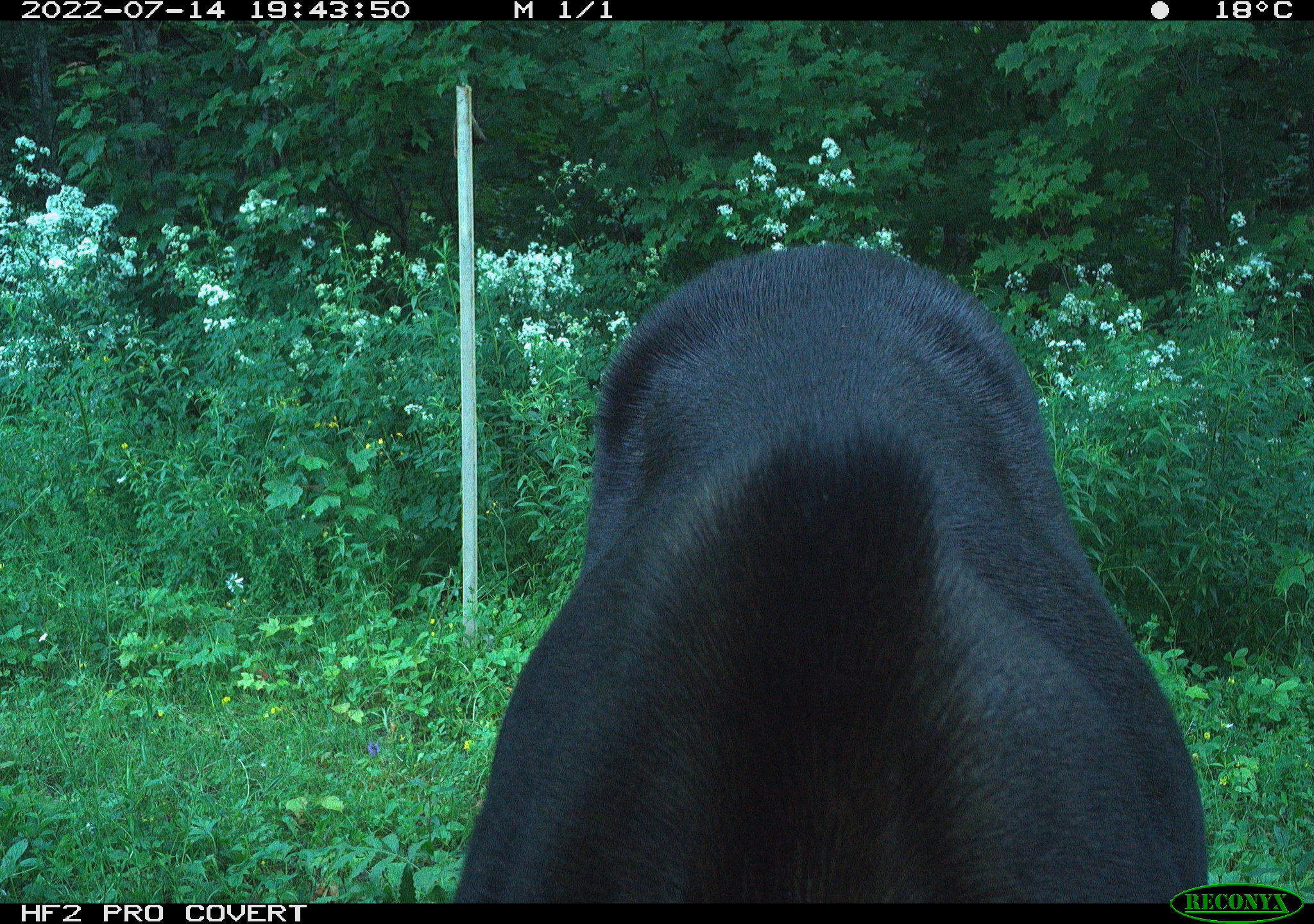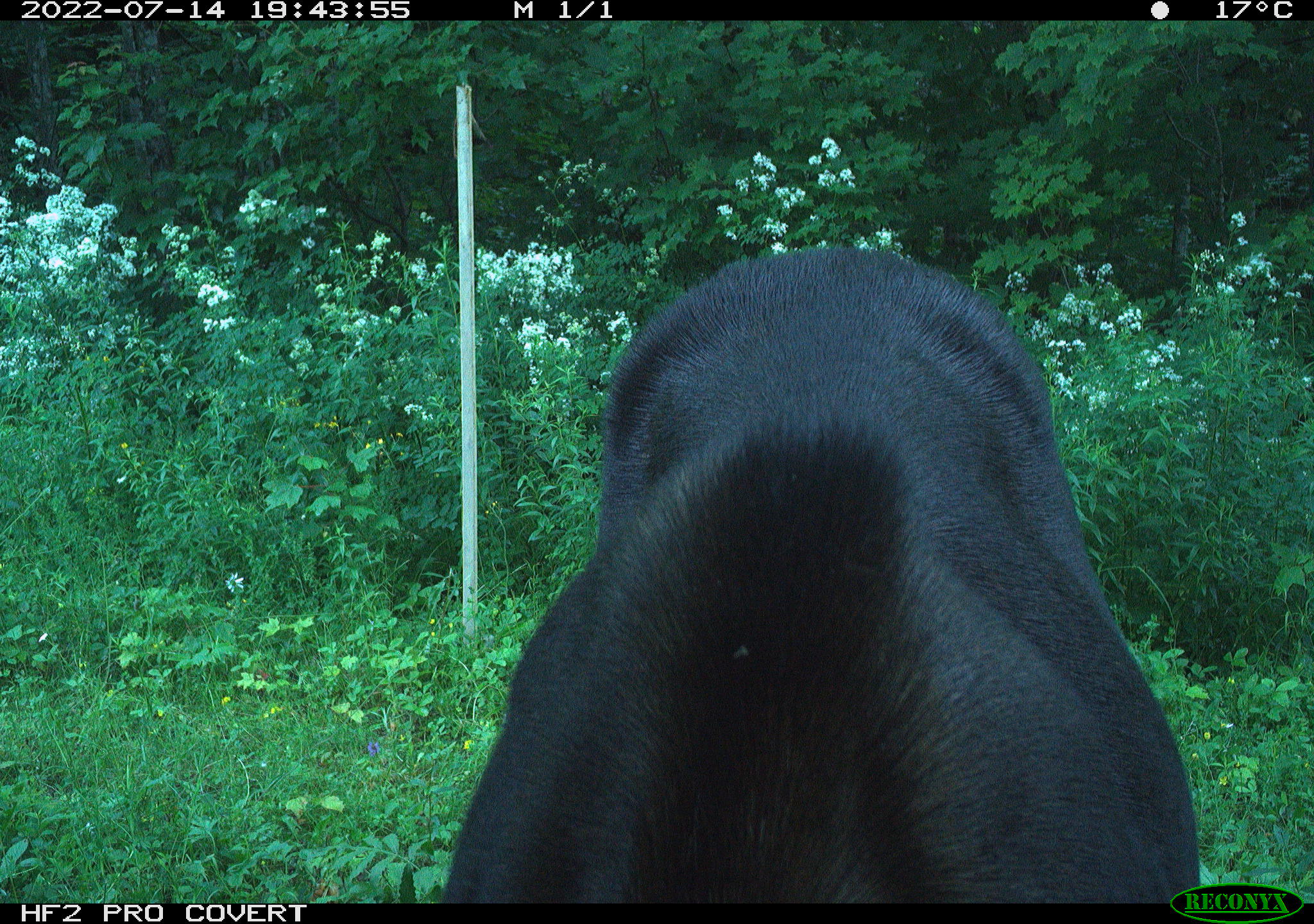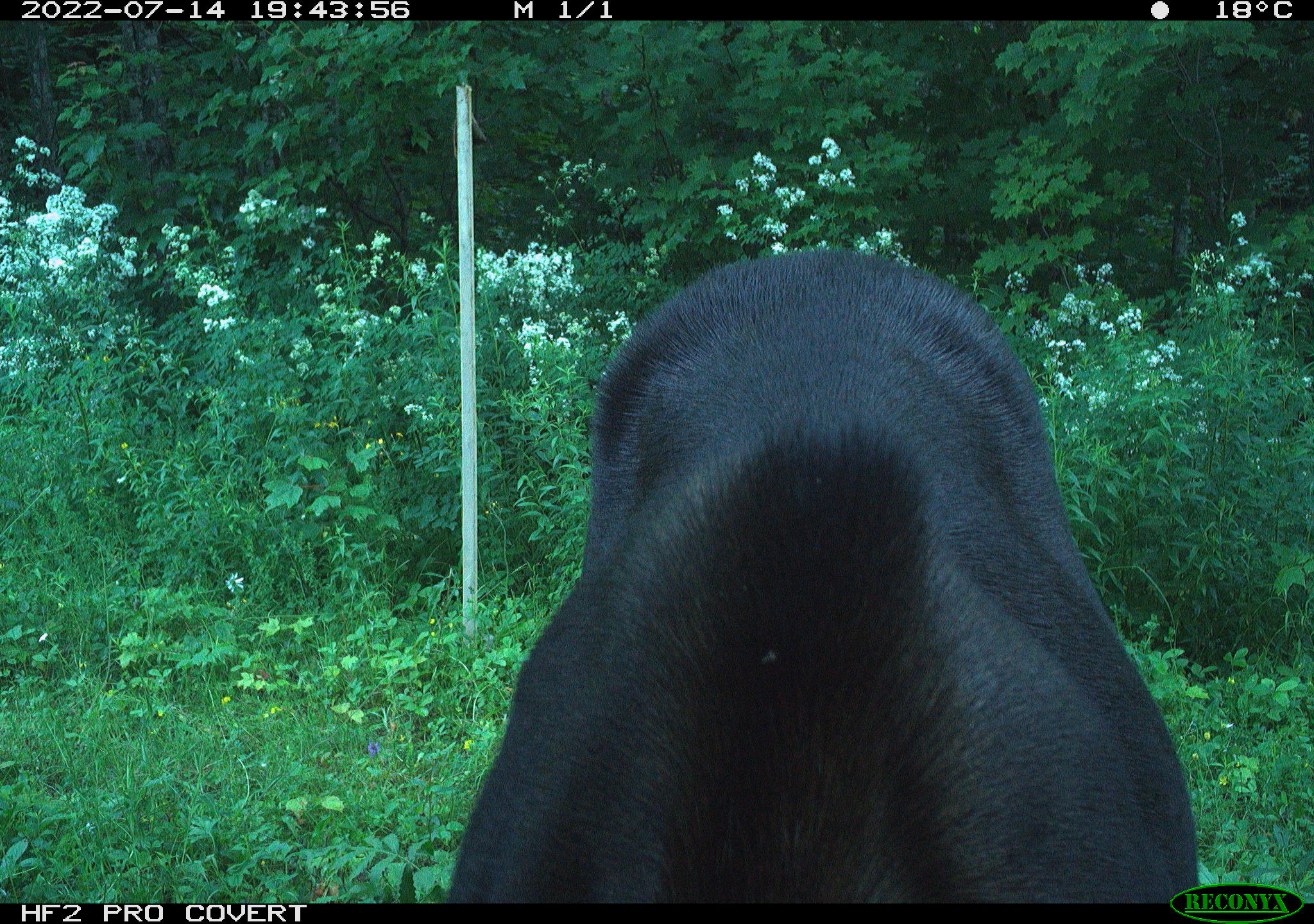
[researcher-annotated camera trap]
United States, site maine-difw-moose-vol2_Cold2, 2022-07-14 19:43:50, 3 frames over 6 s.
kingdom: Animalia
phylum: Chordata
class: Mammalia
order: Artiodactyla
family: Cervidae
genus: Alces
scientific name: Alces alces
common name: moose